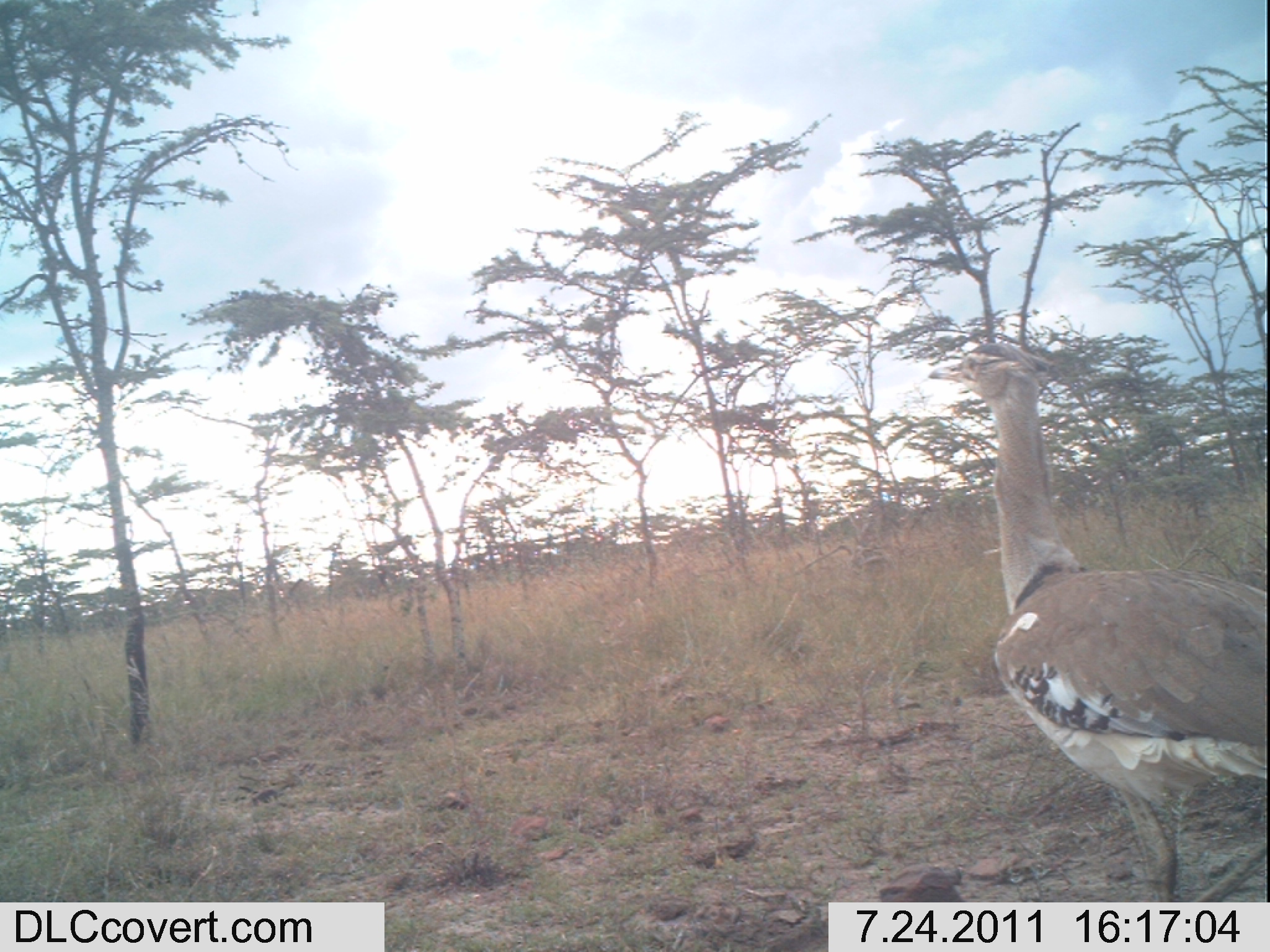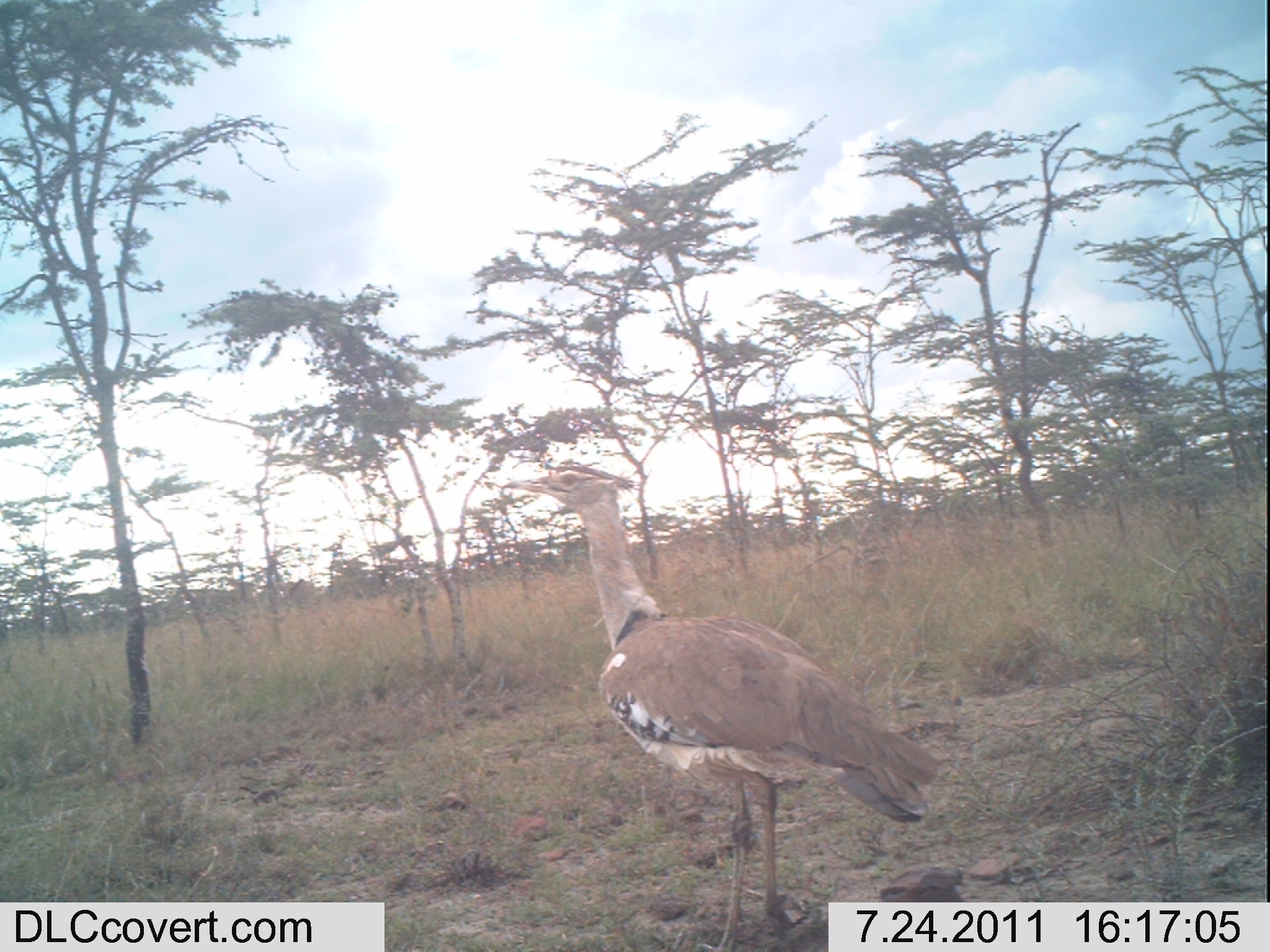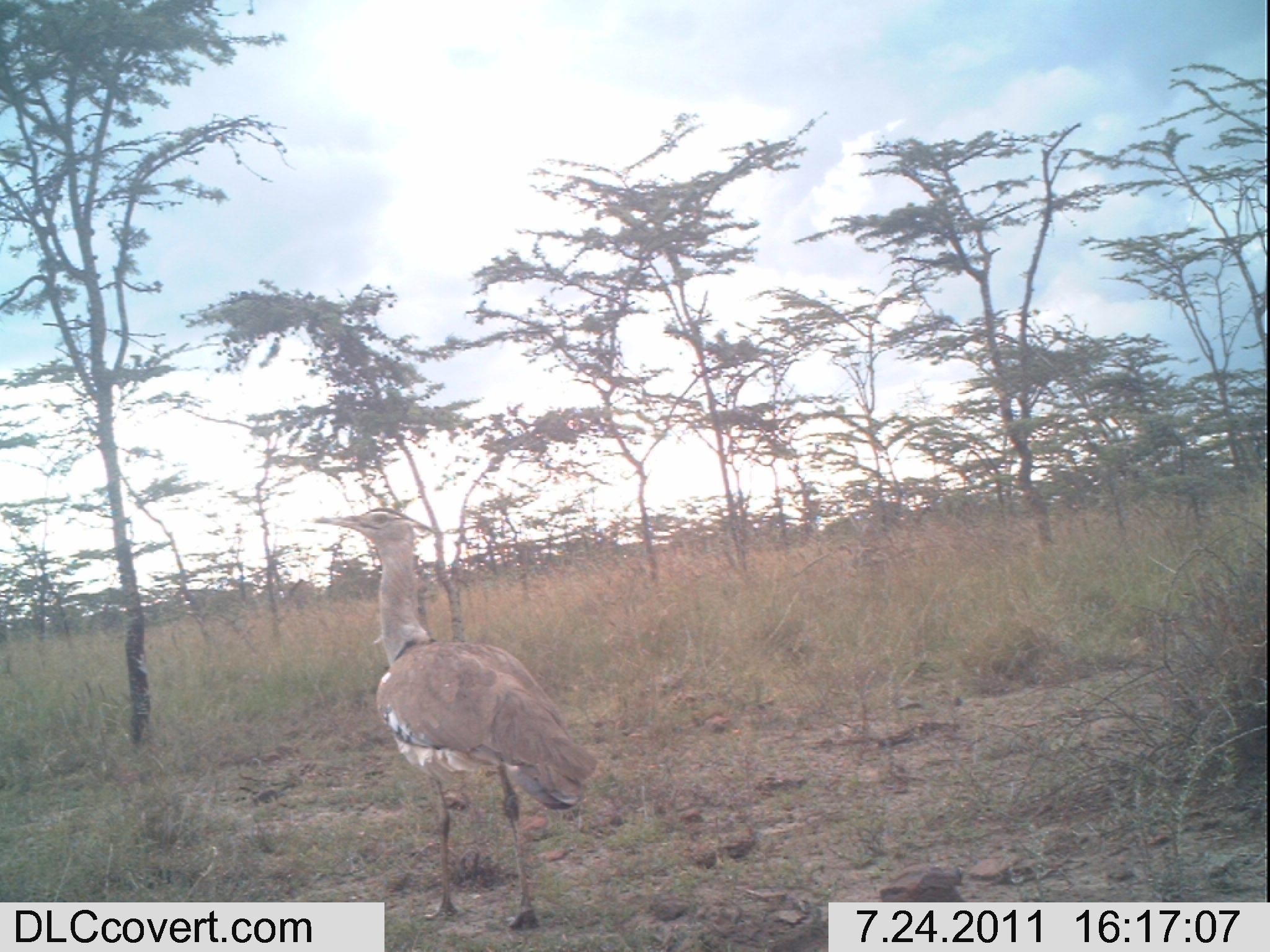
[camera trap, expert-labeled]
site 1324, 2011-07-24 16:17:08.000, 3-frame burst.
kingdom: Animalia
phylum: Chordata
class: Aves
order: Otidiformes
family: Otididae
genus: Ardeotis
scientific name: Ardeotis kori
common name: kori bustard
Ardeotis kori (kori bustard), count 1.